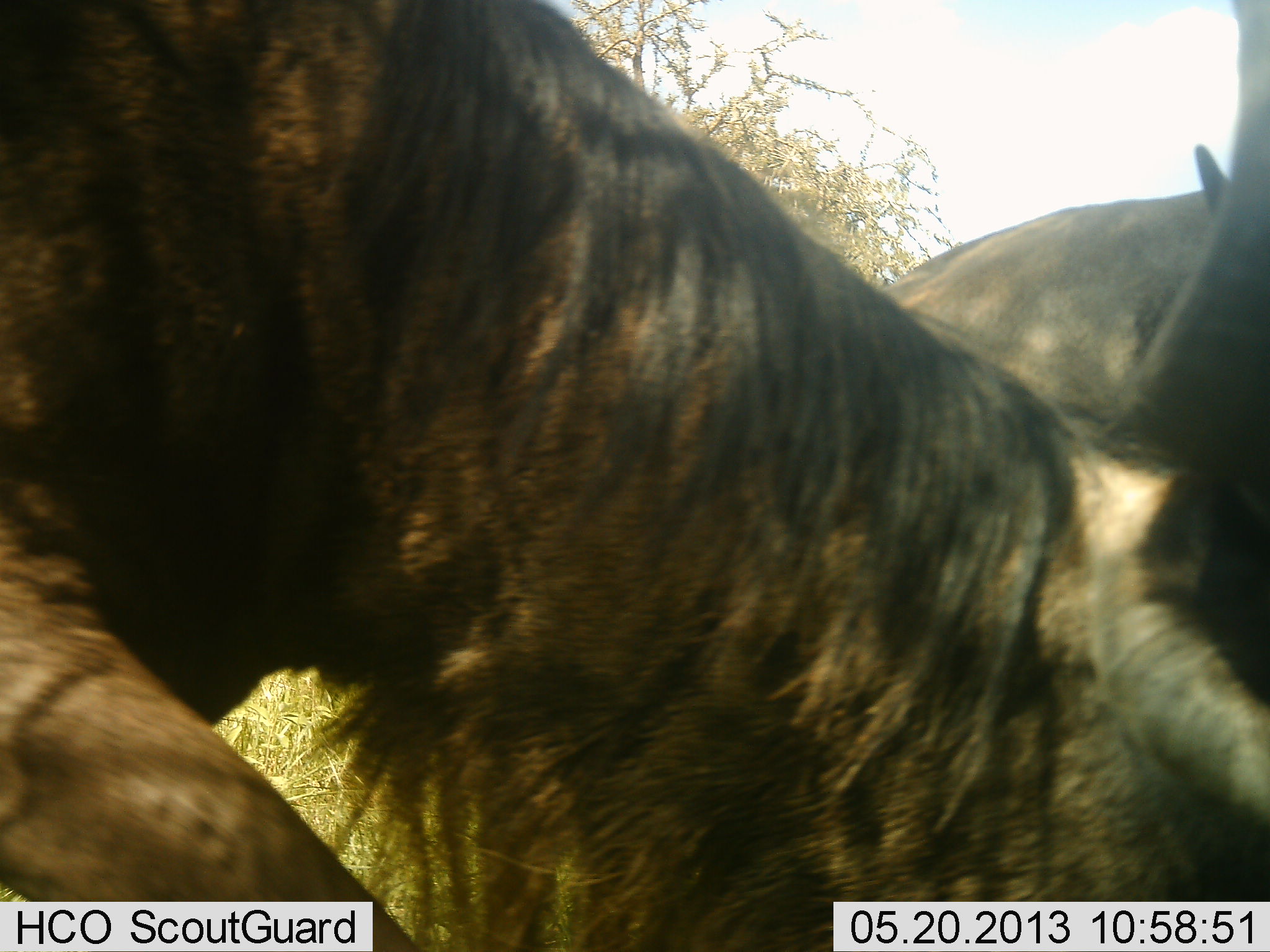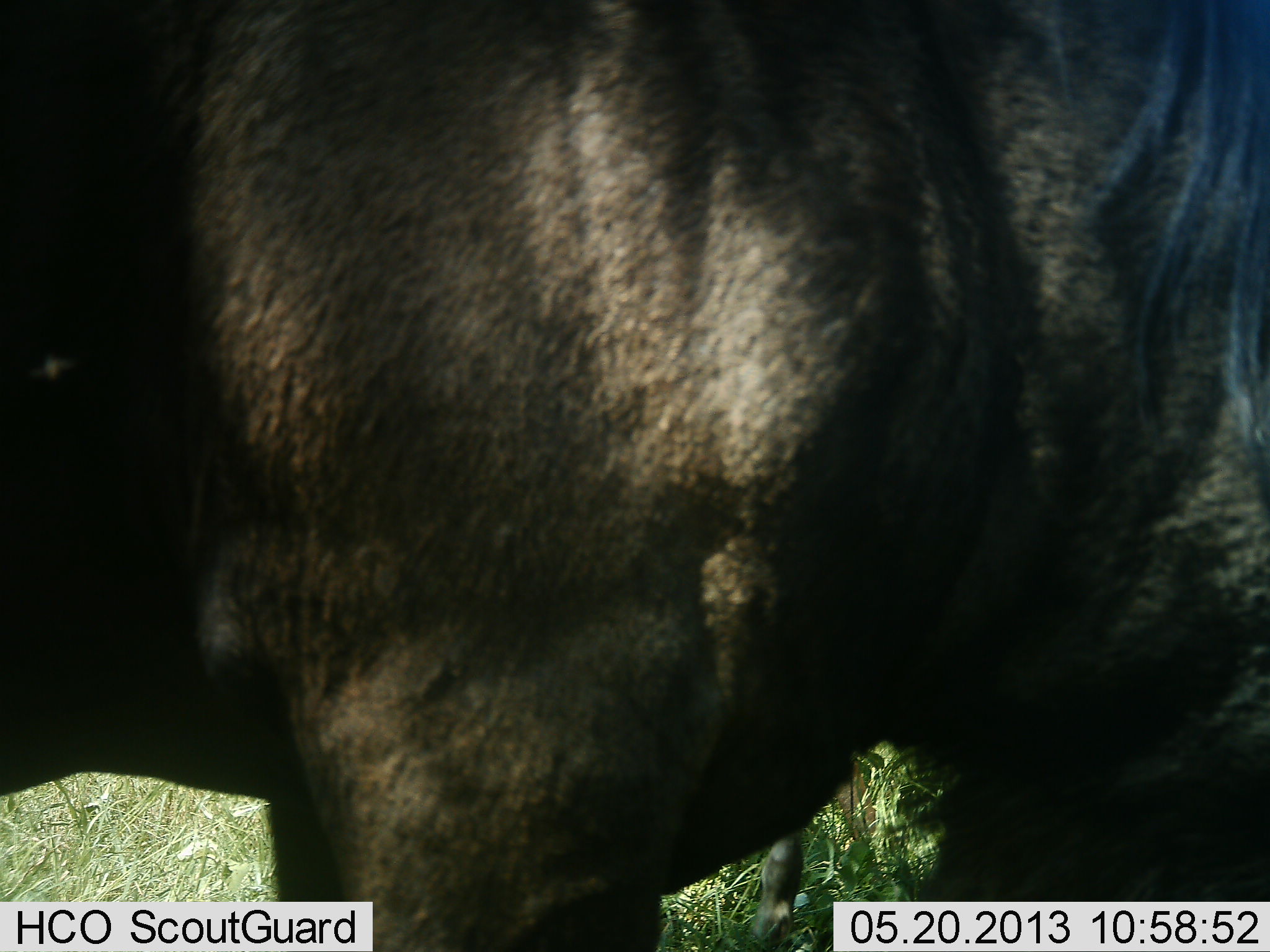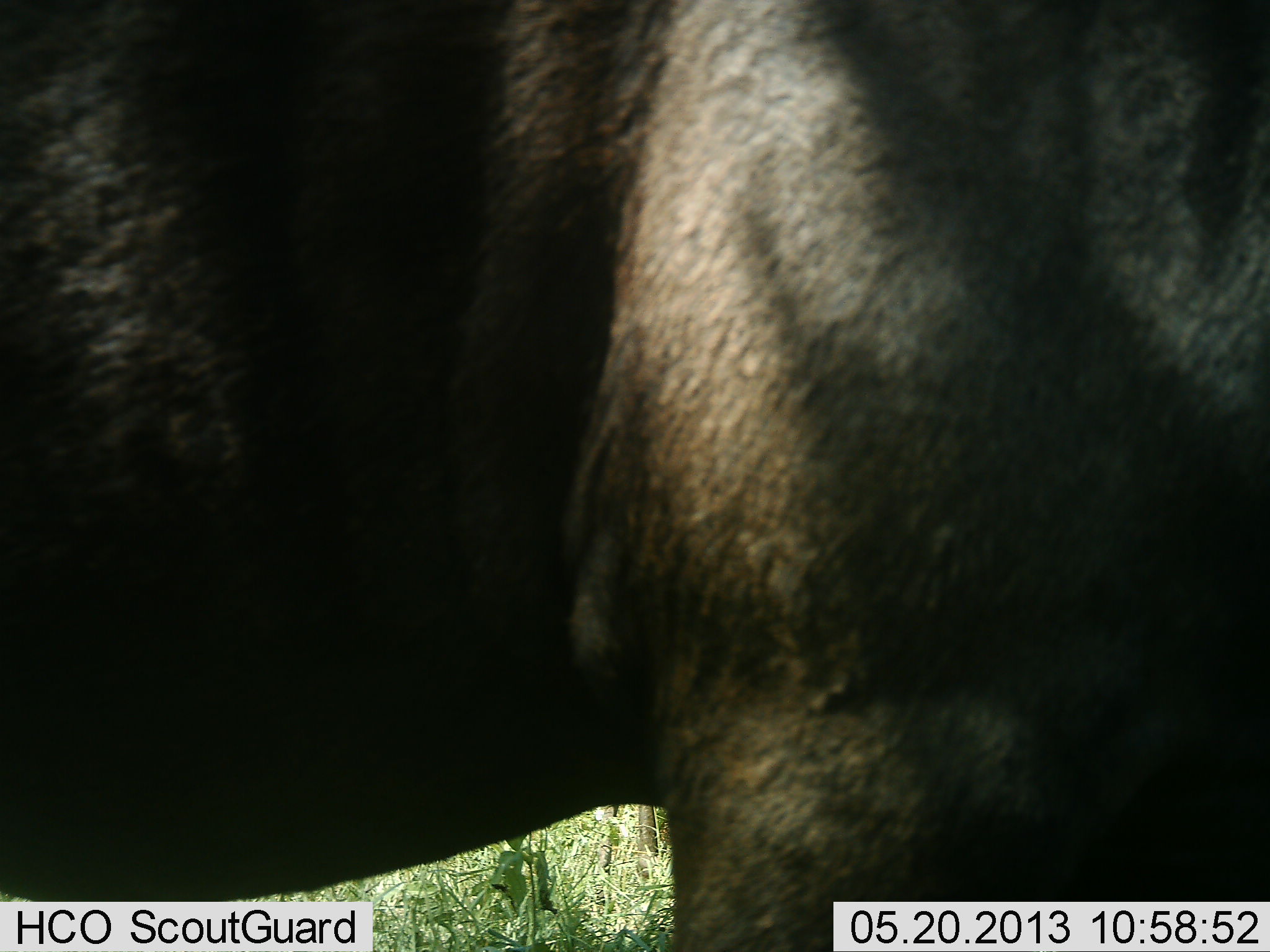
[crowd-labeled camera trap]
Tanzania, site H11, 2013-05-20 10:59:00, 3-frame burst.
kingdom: Animalia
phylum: Chordata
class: Mammalia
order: Artiodactyla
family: Bovidae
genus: Connochaetes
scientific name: Connochaetes taurinus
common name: blue wildebeest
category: wildebeest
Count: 2.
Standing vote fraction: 30%.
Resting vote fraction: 0%.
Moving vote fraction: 50%.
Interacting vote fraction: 10%.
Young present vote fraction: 0%.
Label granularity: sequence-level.